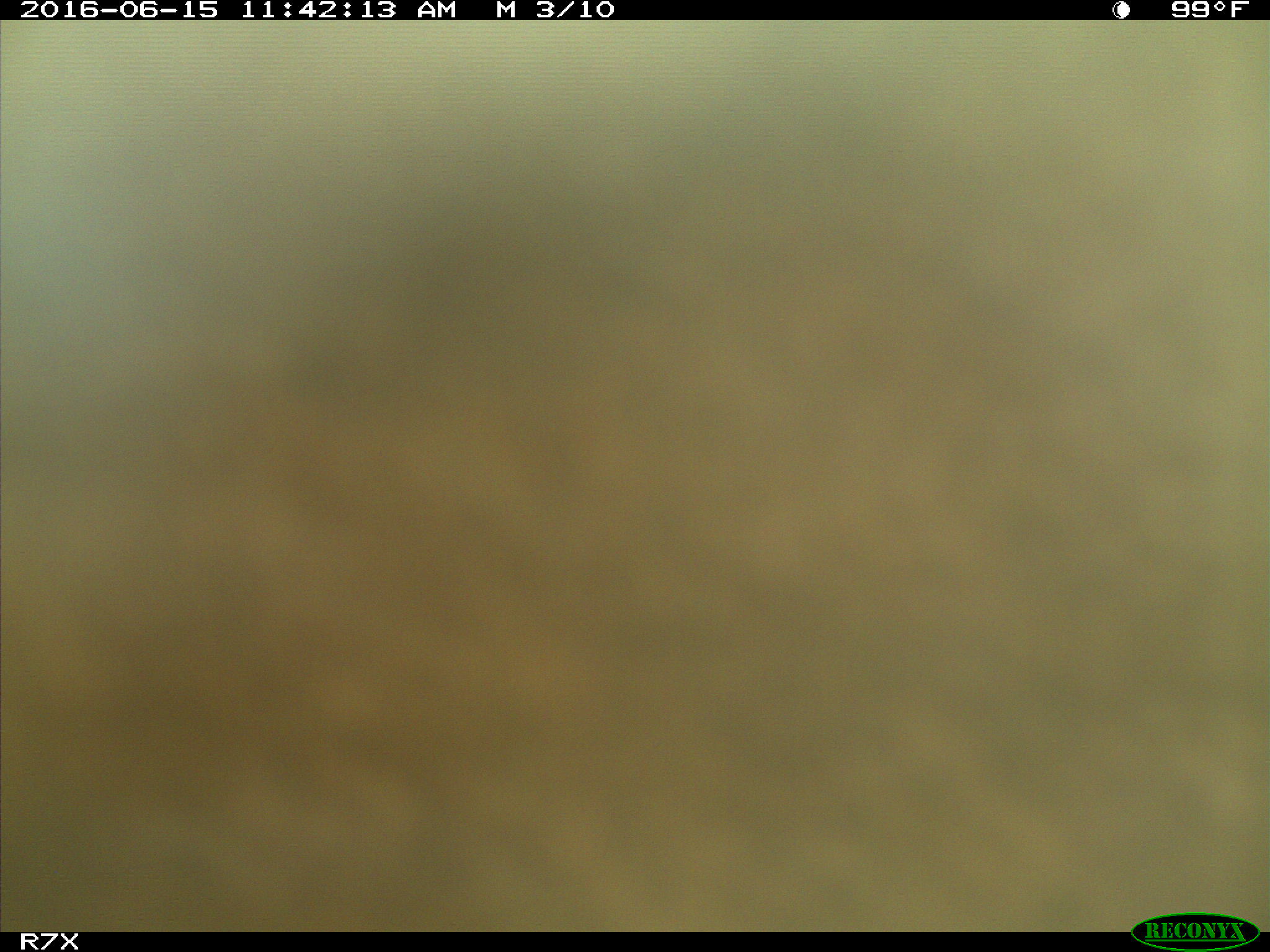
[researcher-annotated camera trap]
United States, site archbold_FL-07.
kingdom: Animalia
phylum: Chordata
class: Mammalia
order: Artiodactyla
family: Bovidae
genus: Bos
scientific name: Bos taurus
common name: domestic cow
Bos taurus (domestic cow).